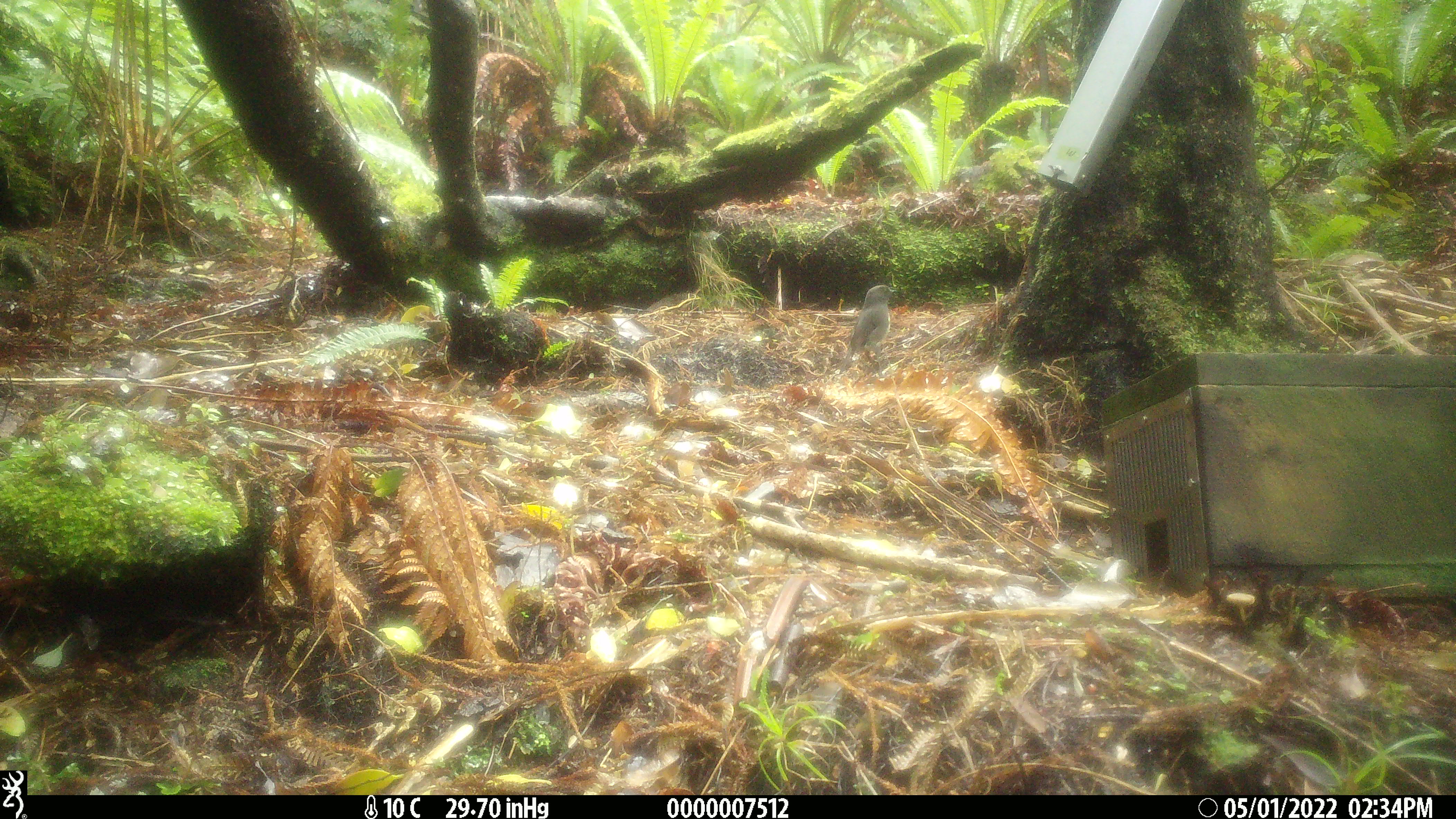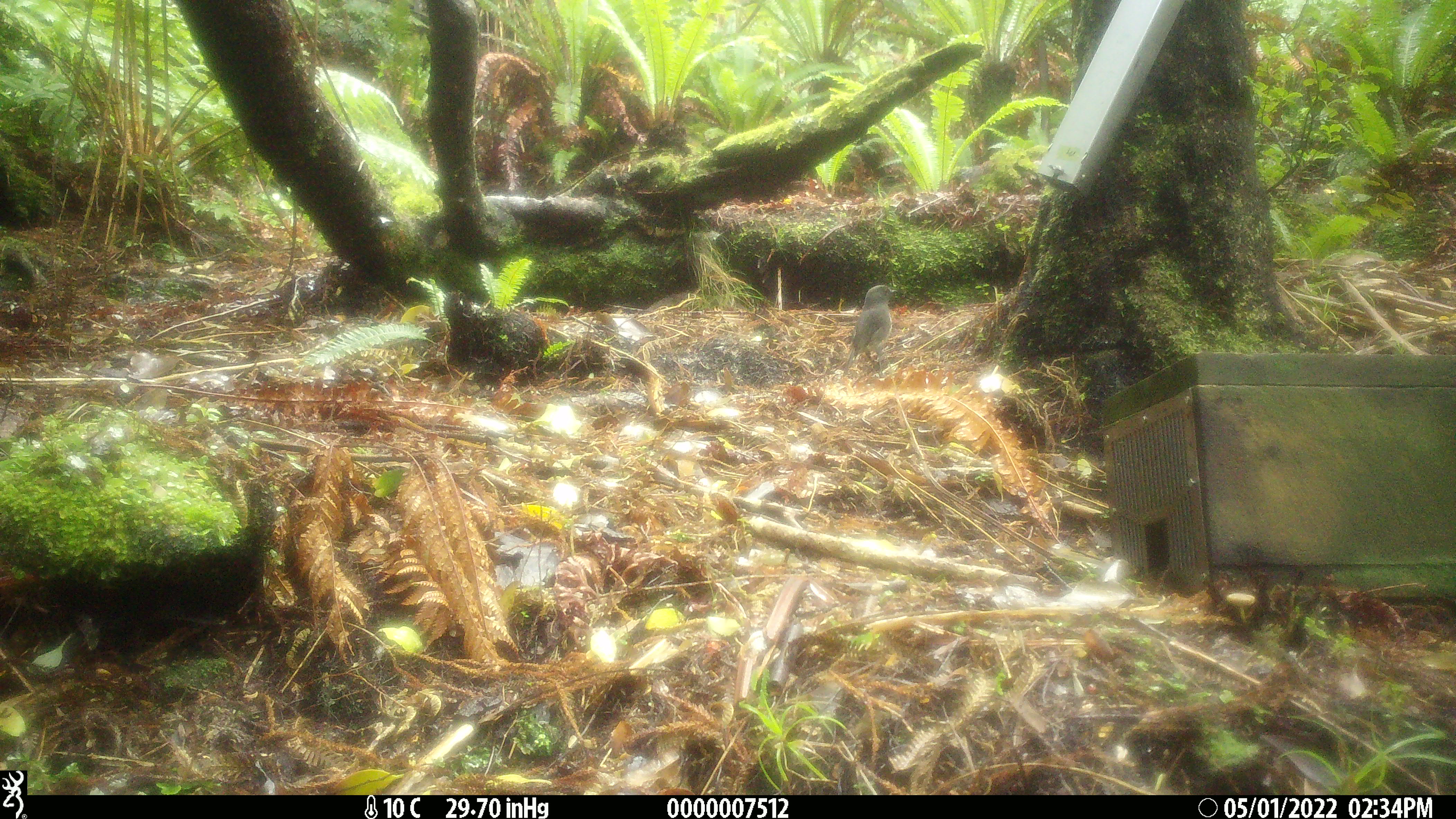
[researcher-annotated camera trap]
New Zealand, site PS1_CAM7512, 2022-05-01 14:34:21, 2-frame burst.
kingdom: Animalia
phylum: Chordata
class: Aves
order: Passeriformes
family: Petroicidae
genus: Petroica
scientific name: Petroica australis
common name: new zealand robin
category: robin